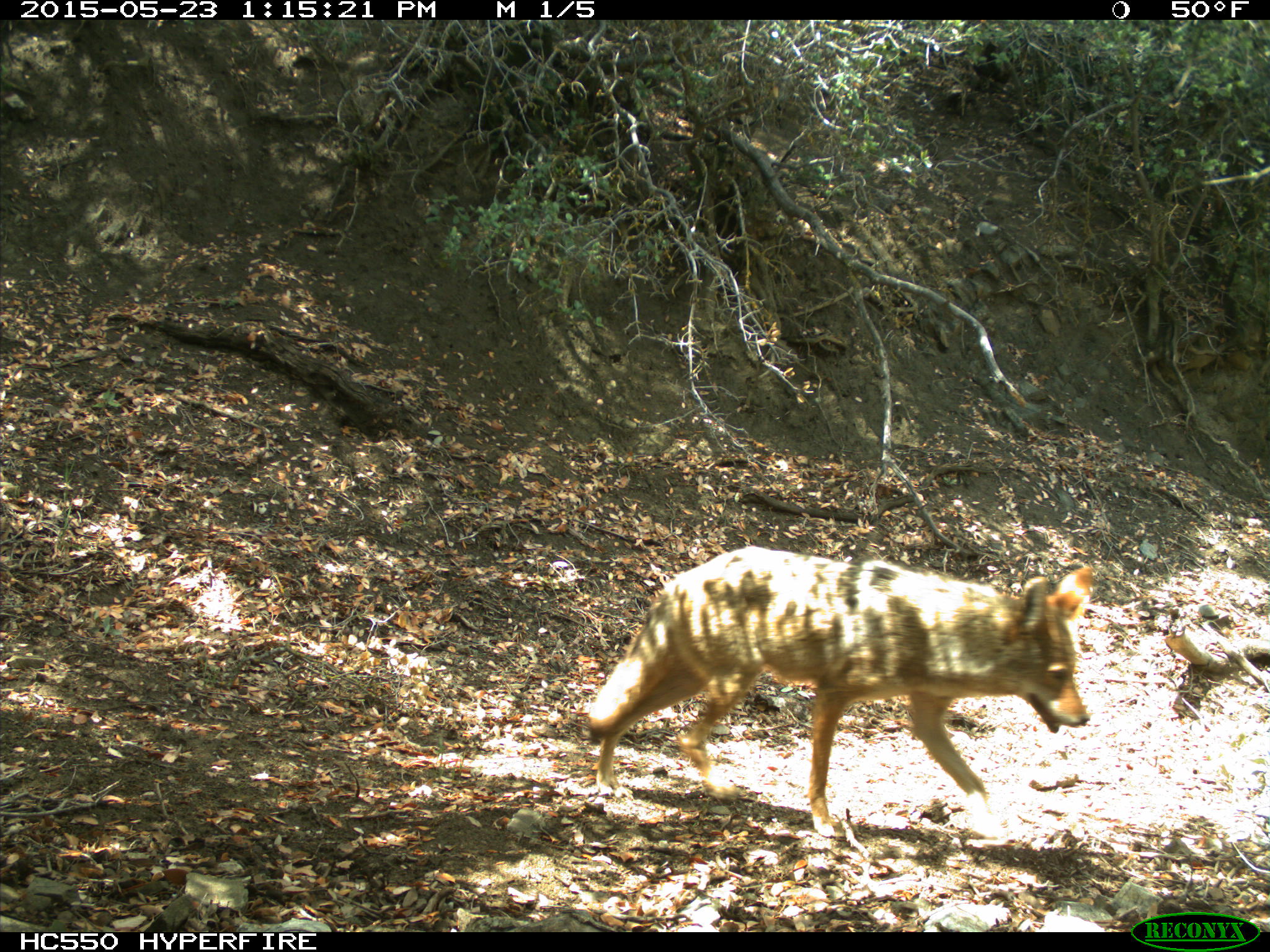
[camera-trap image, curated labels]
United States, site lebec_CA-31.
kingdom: Animalia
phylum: Chordata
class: Mammalia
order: Carnivora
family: Canidae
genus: Canis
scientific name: Canis latrans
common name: coyote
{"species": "Canis latrans (coyote)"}